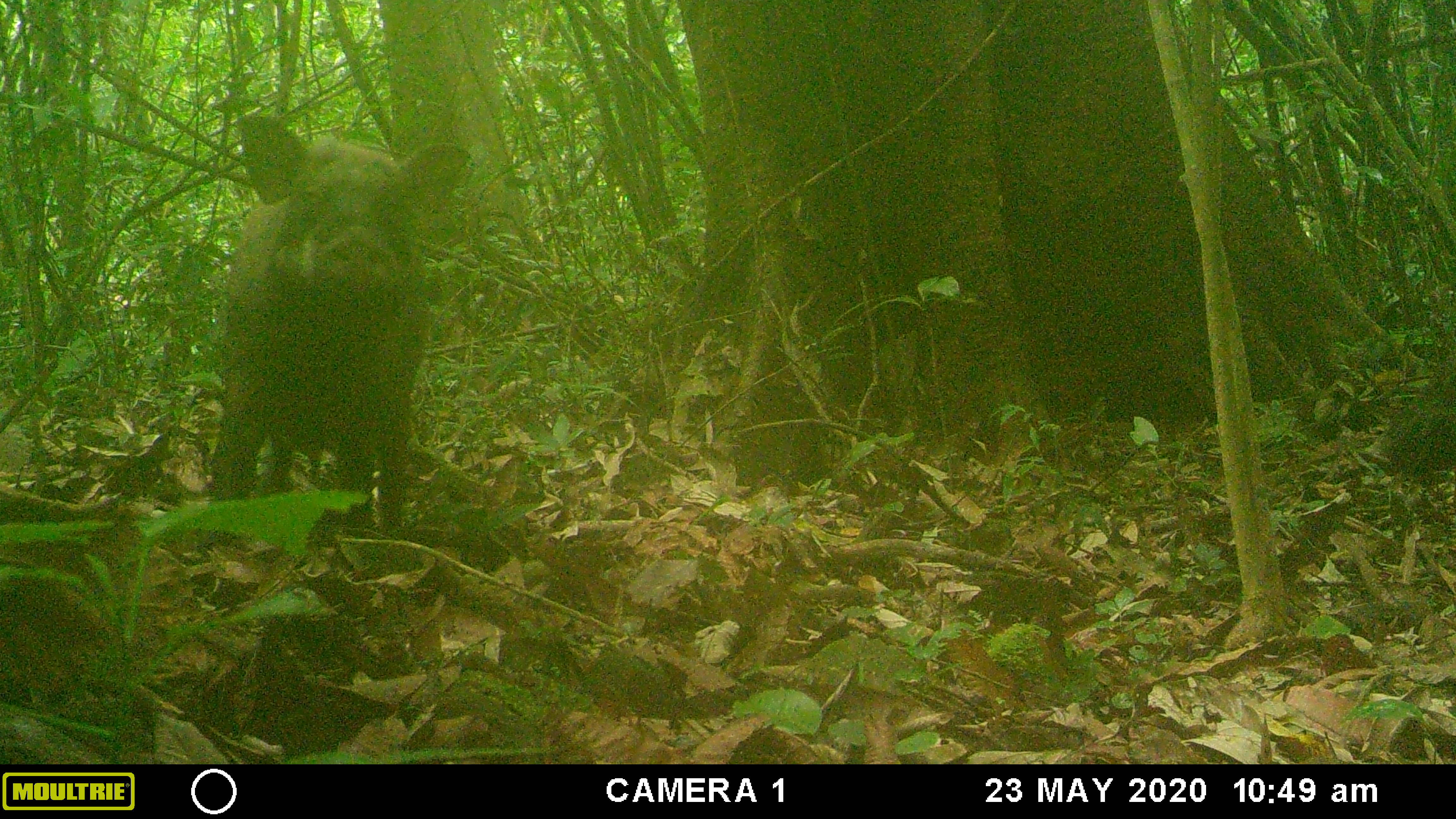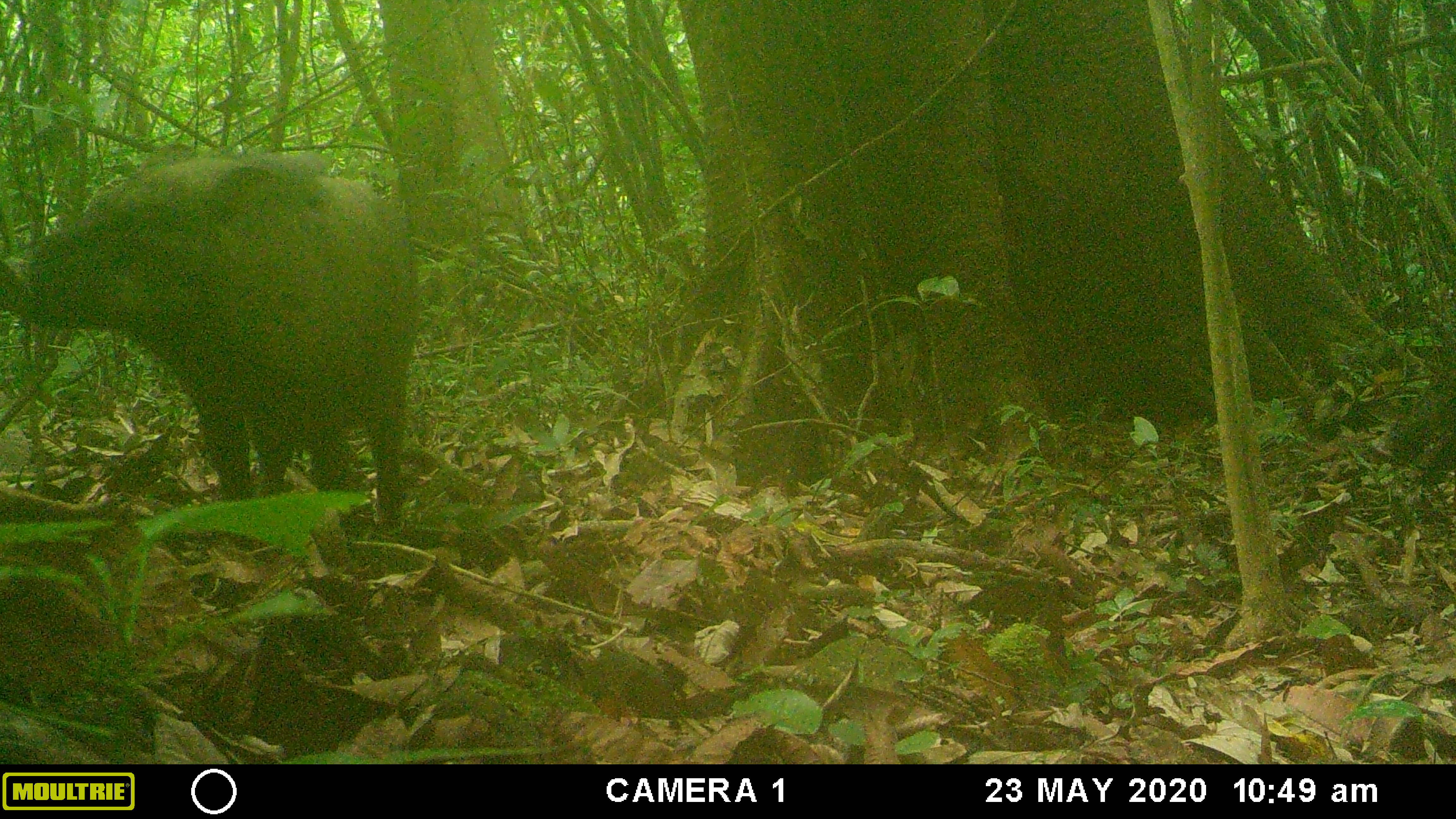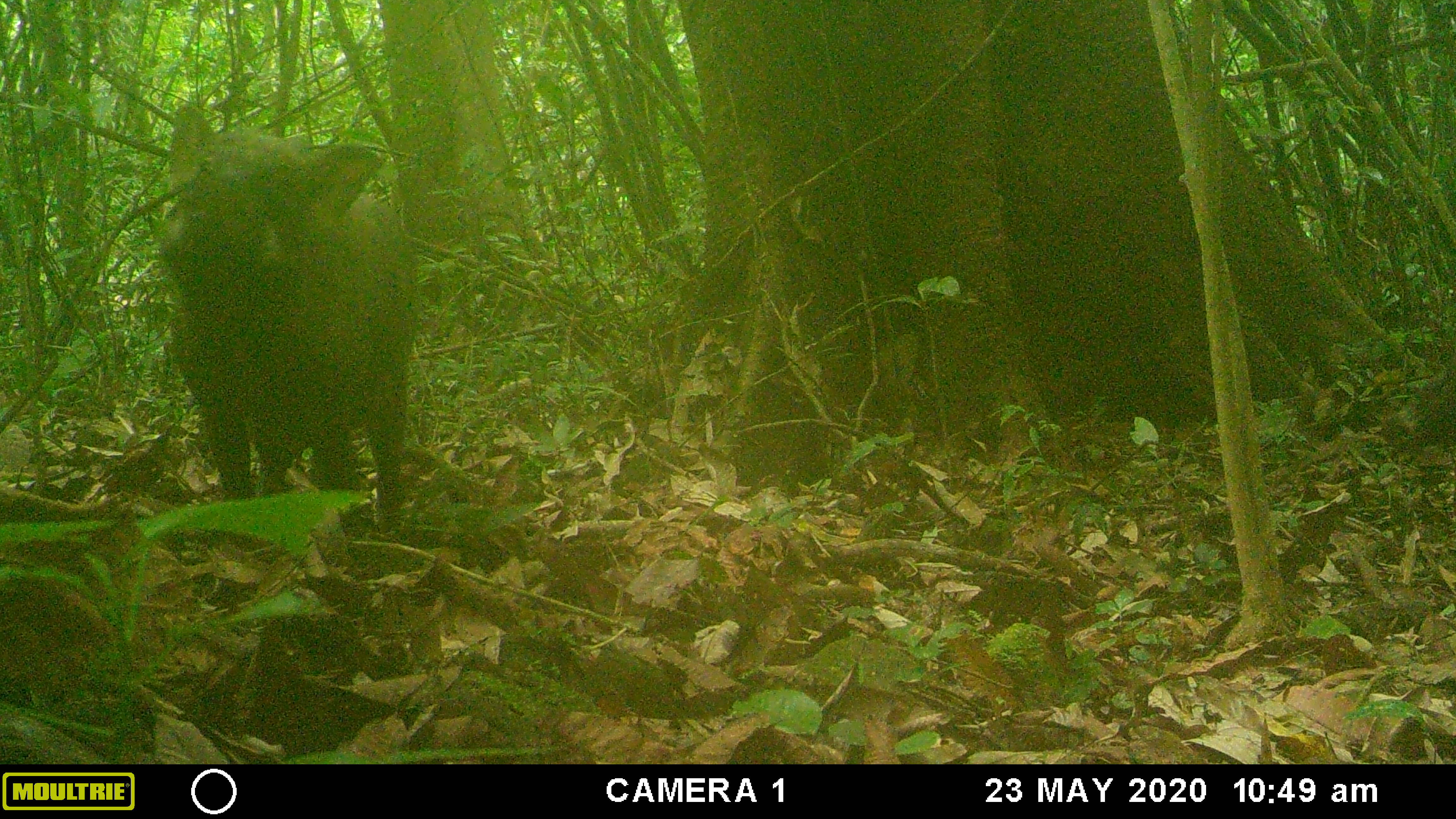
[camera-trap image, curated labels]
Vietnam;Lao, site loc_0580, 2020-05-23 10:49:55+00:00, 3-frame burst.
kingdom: Animalia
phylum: Chordata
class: Mammalia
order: Artiodactyla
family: Suidae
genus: Sus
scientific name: Sus scrofa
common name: eurasian wild pig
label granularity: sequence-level